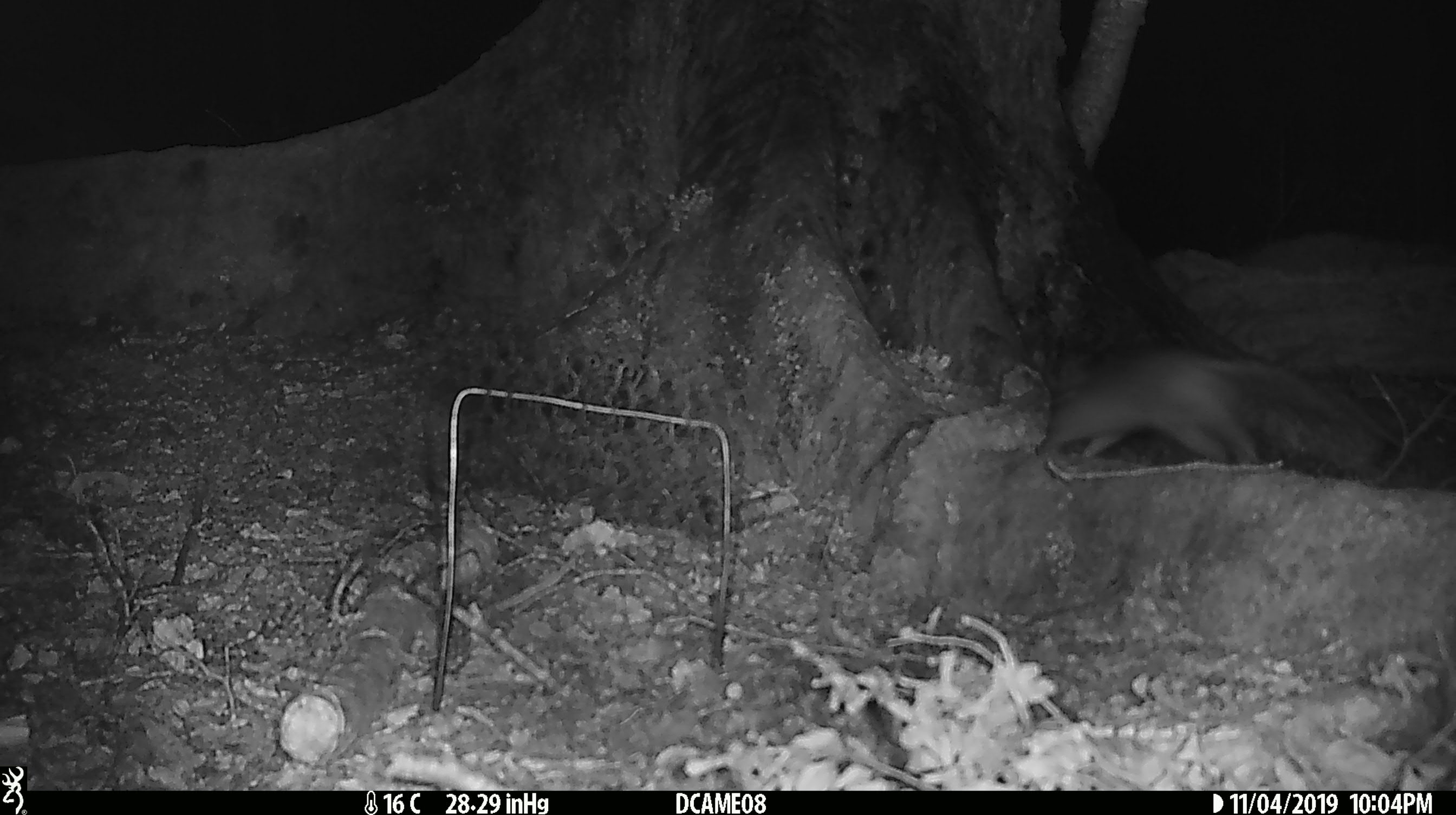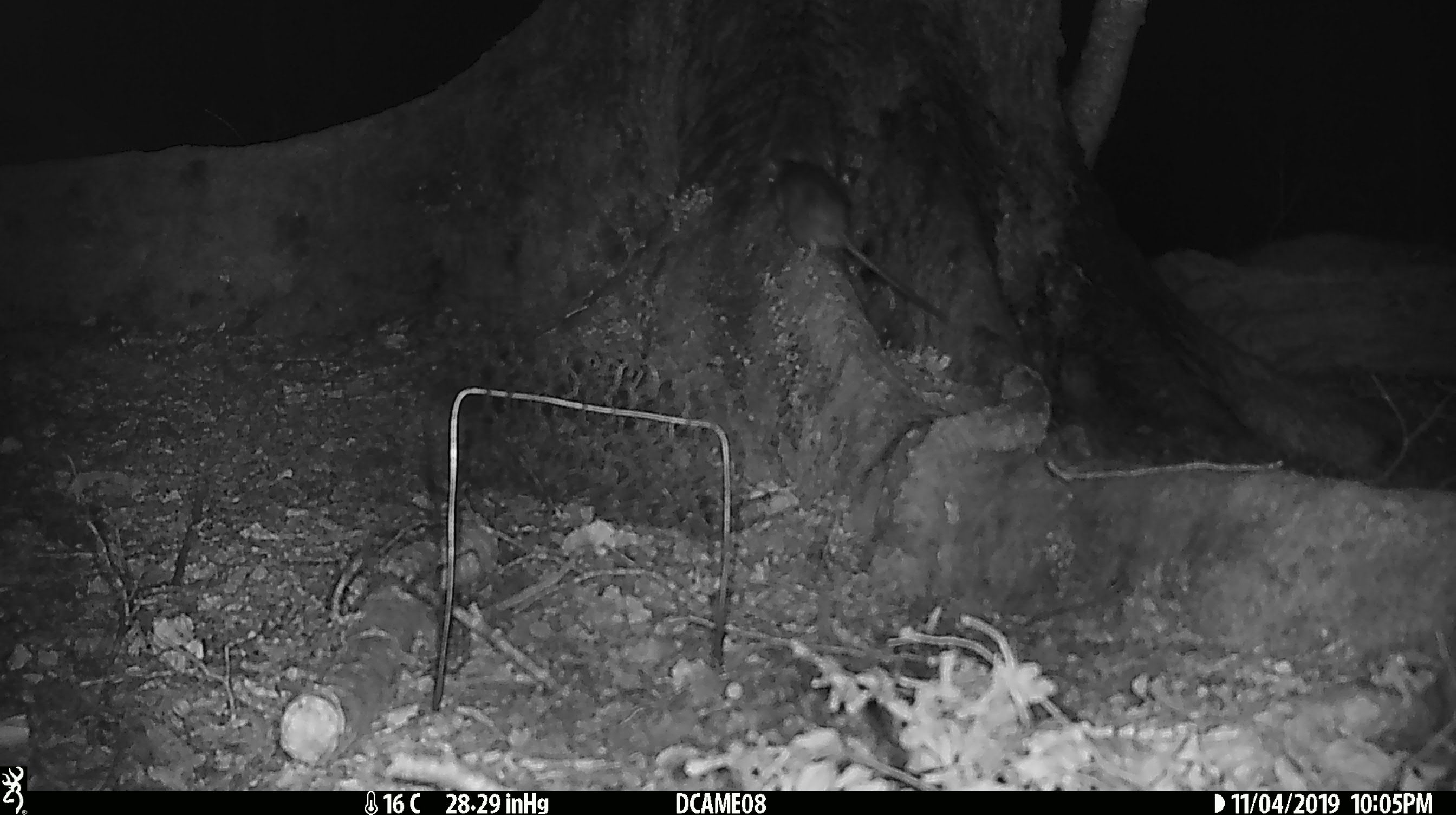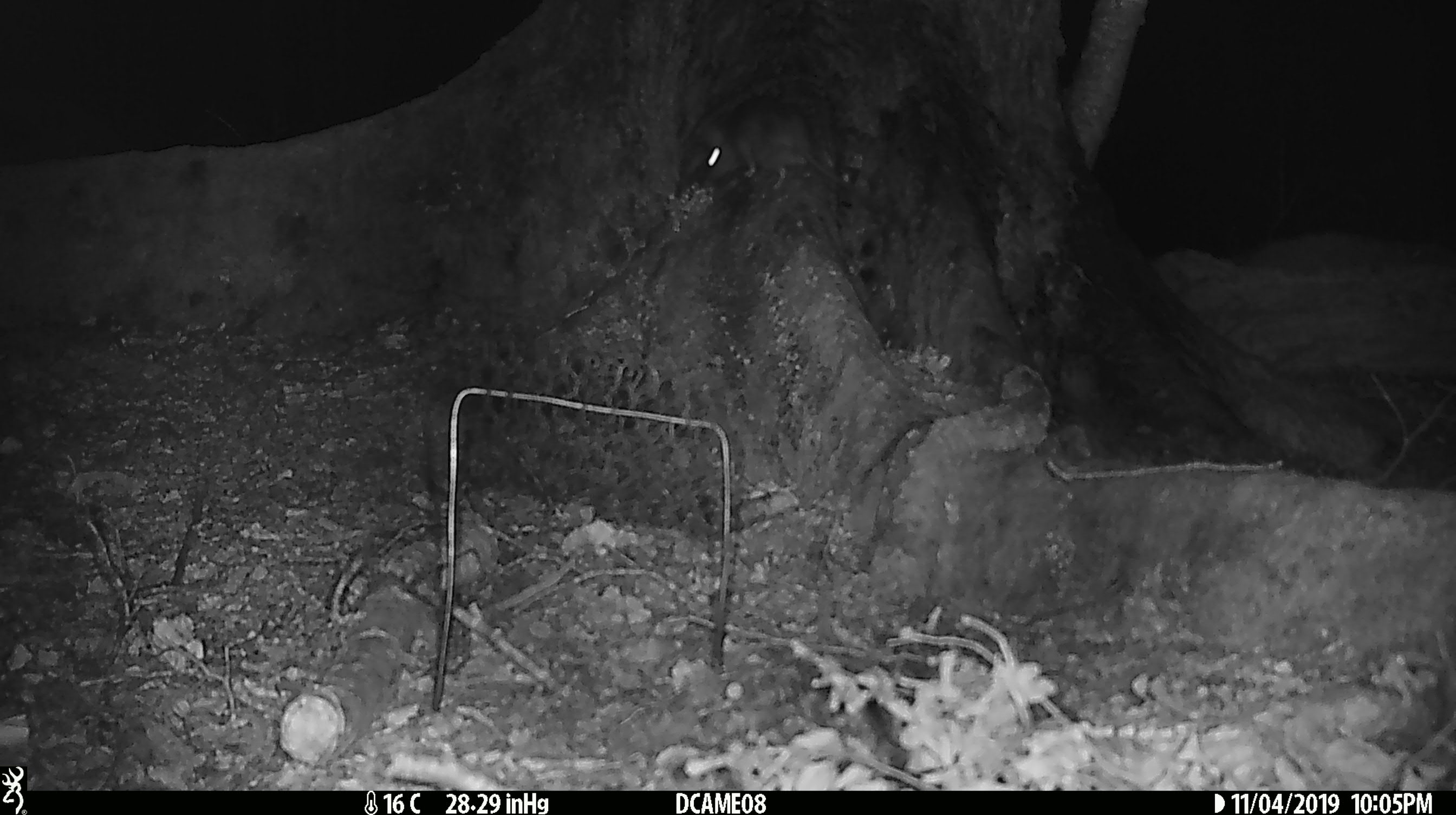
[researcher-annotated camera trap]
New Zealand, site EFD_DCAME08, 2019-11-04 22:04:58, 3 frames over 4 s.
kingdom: Animalia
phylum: Chordata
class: Mammalia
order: Rodentia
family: Muridae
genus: Rattus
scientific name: Rattus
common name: rat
Rat (Rattus).